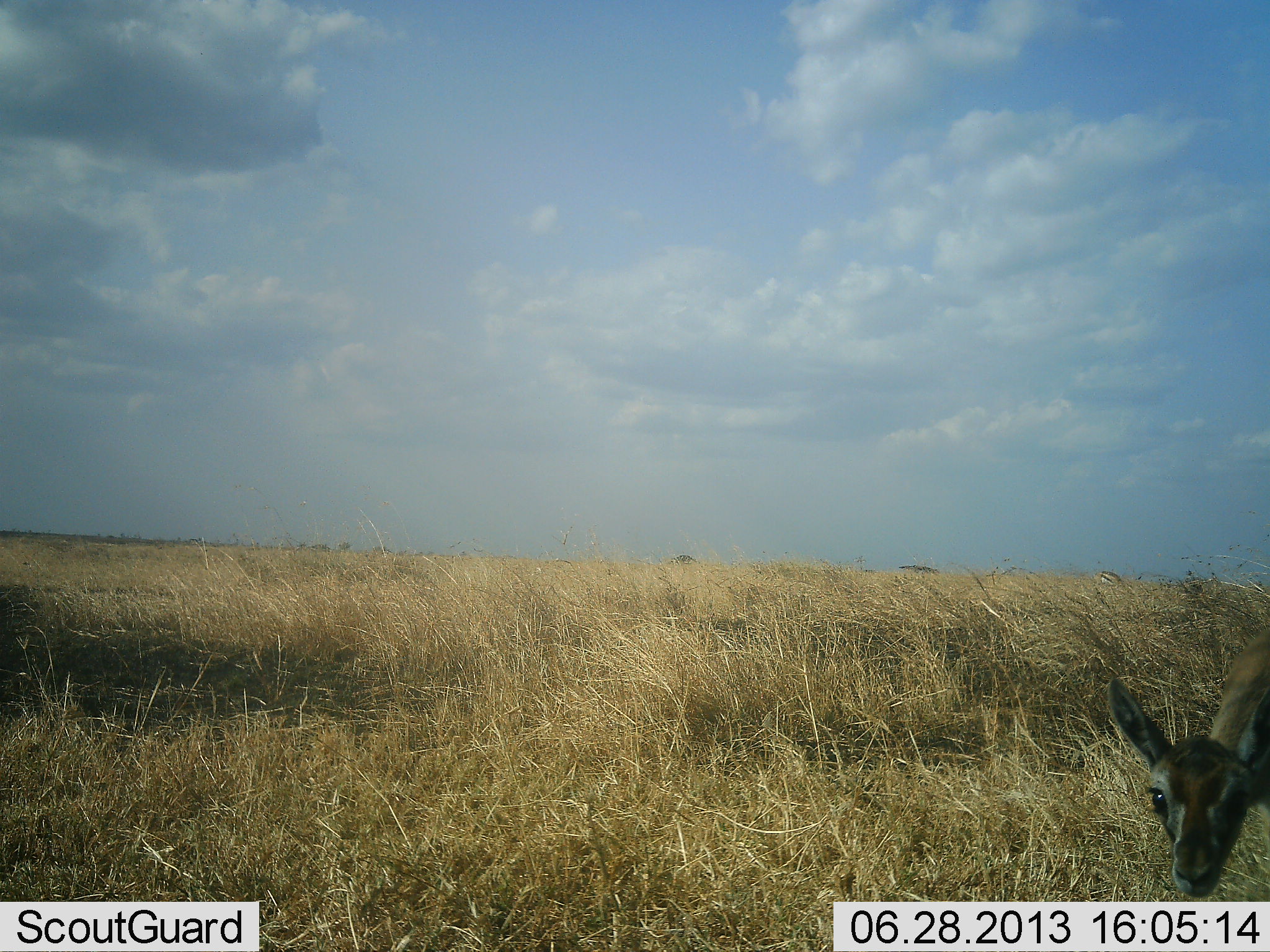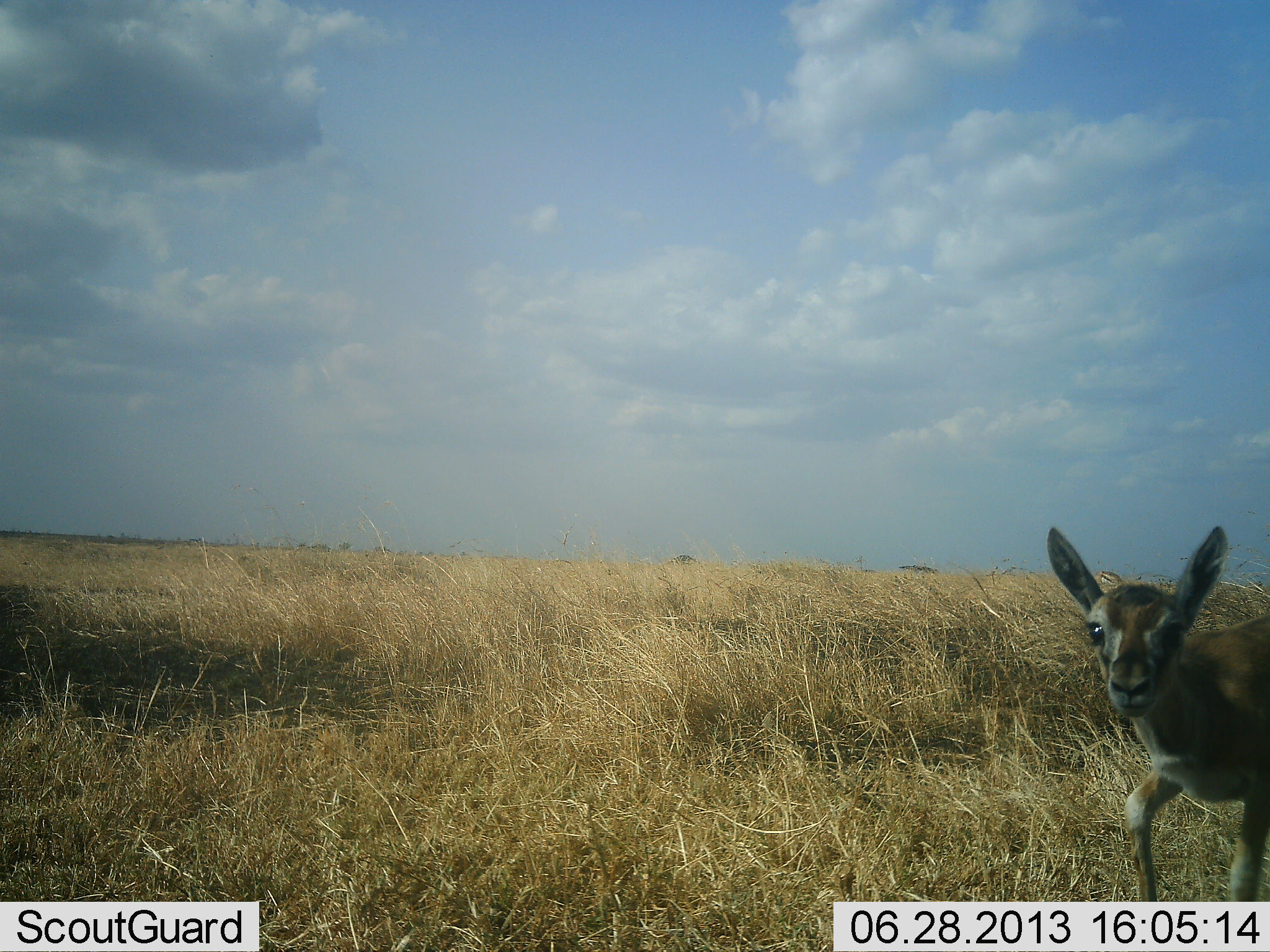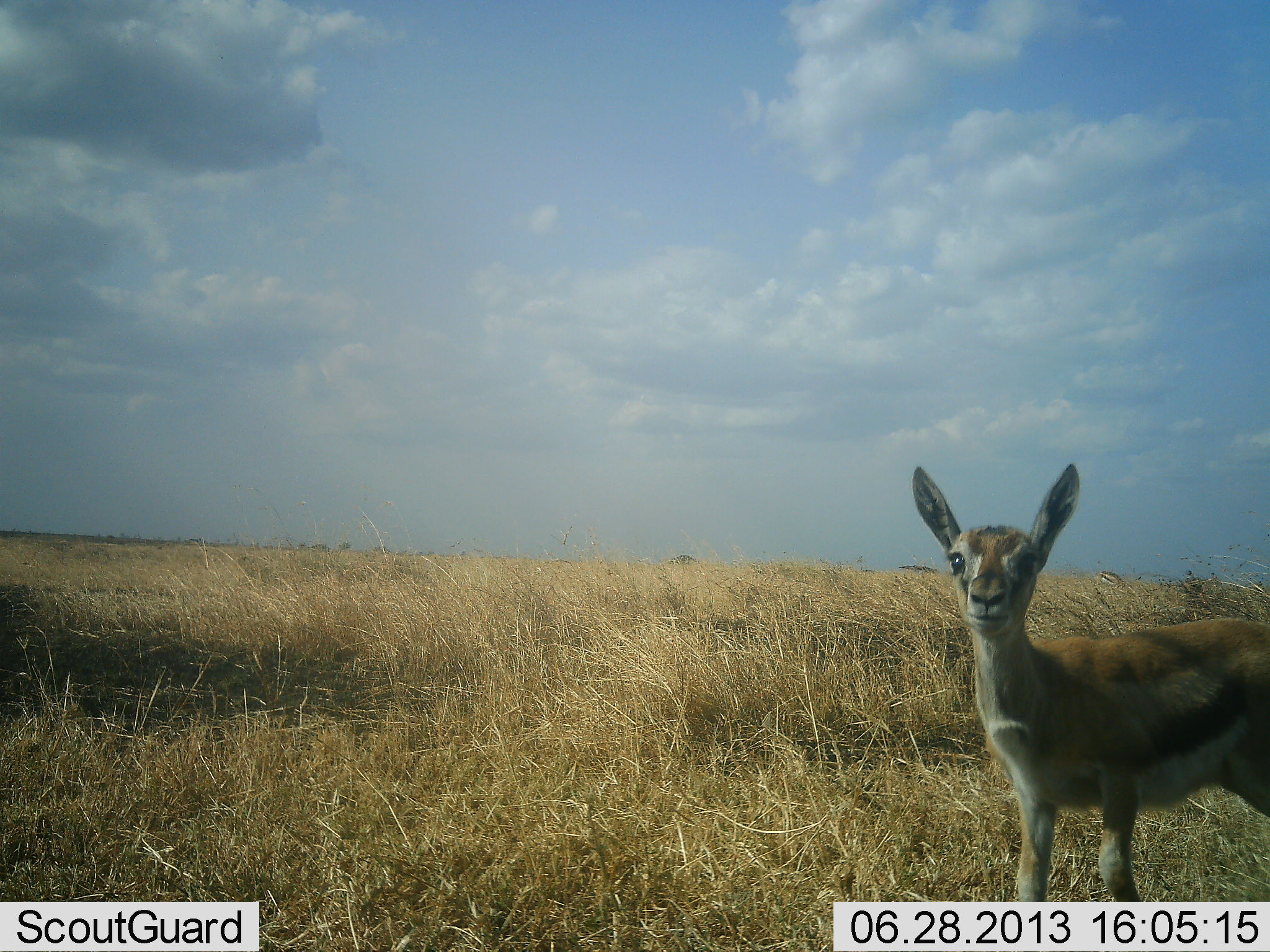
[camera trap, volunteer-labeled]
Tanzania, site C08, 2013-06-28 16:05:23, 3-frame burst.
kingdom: Animalia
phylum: Chordata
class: Mammalia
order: Artiodactyla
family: Bovidae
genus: Eudorcas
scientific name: Eudorcas thomsonii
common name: thomson's gazelle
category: gazellethomsons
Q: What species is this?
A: Gazellethomsons (thomson's gazelle) (Eudorcas thomsonii).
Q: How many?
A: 1.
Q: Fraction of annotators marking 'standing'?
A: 25%.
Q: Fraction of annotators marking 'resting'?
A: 0%.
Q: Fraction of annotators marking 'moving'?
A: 62%.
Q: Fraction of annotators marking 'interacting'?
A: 19%.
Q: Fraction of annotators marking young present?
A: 50%.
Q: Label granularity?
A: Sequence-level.